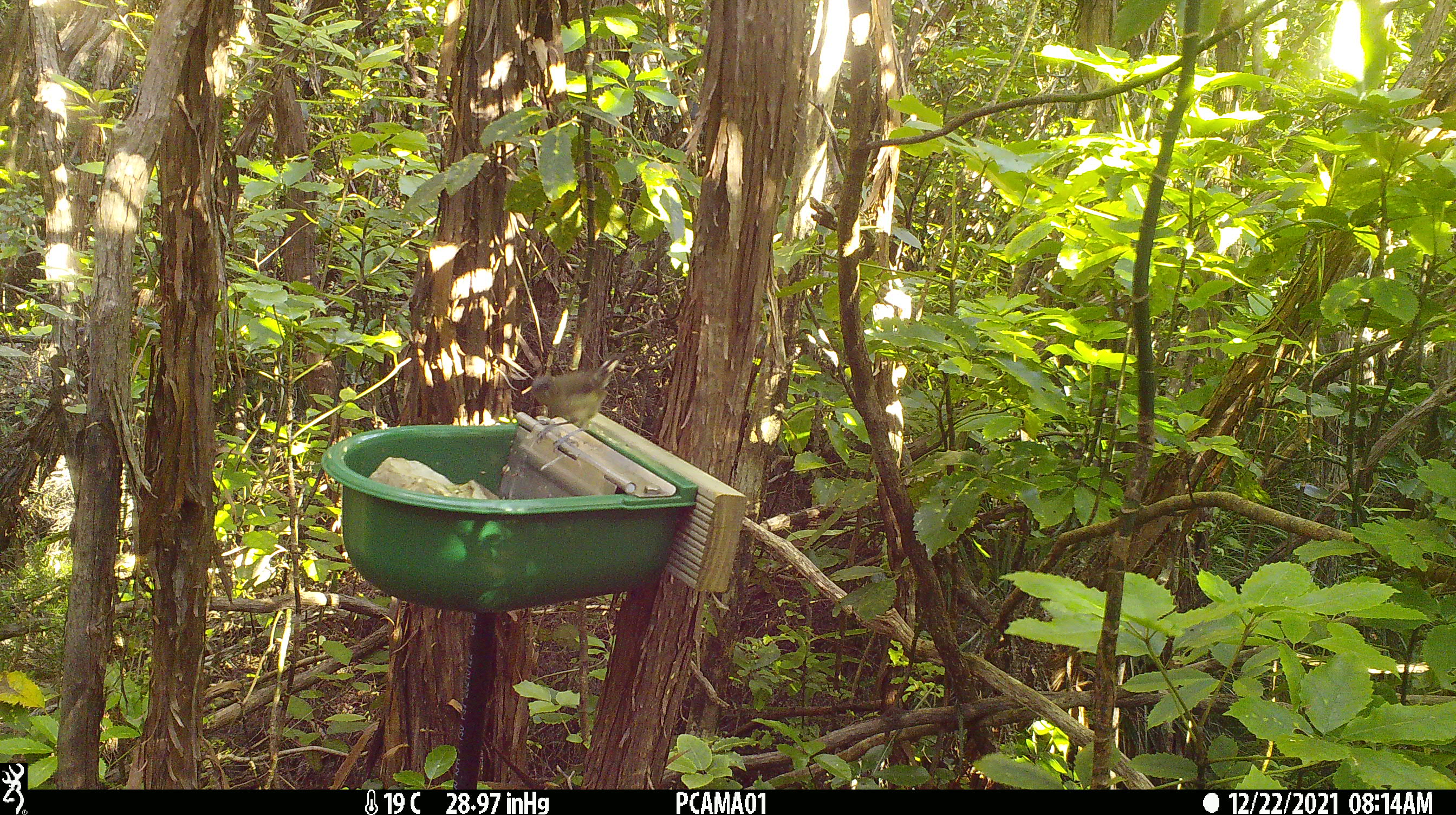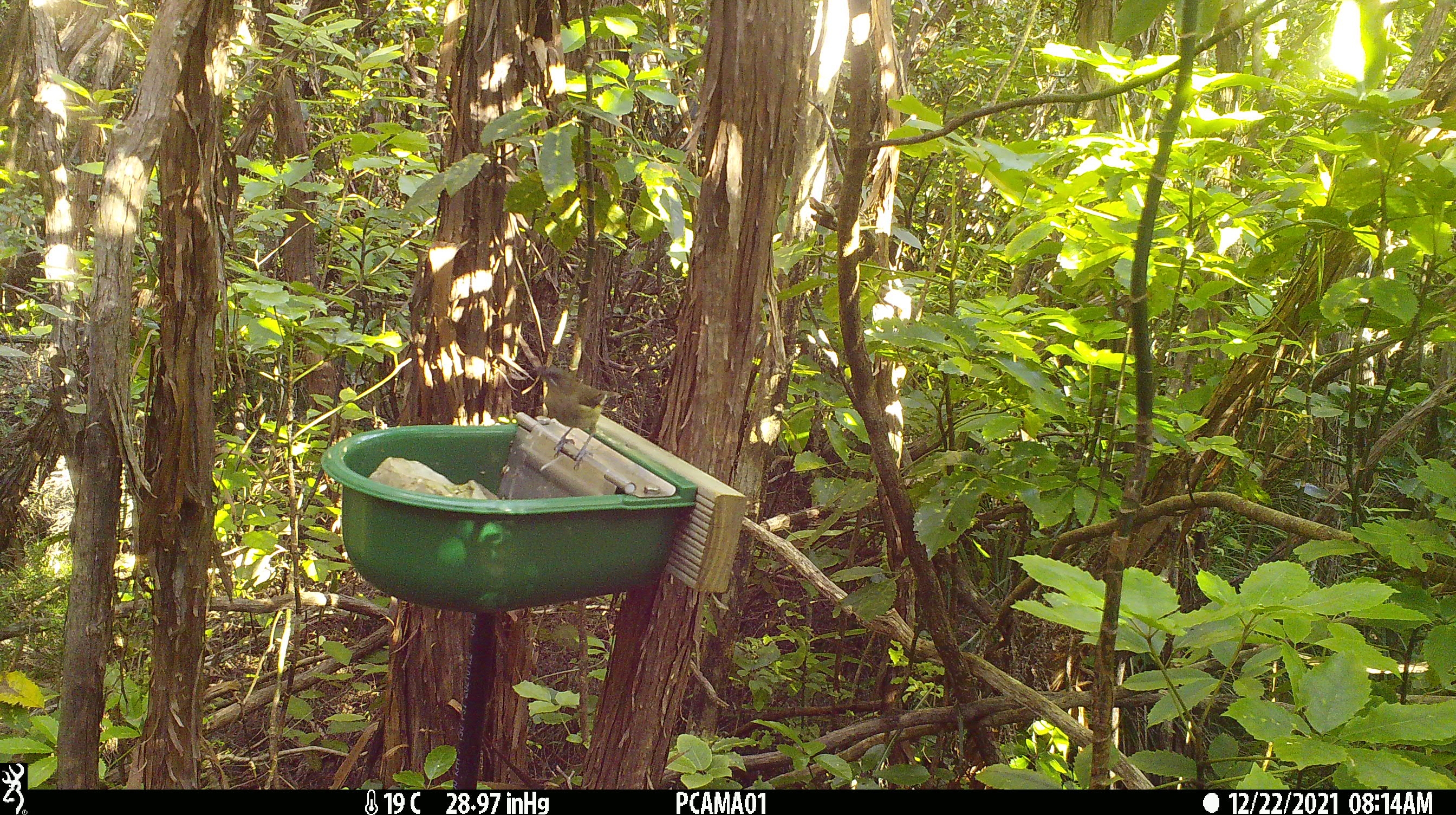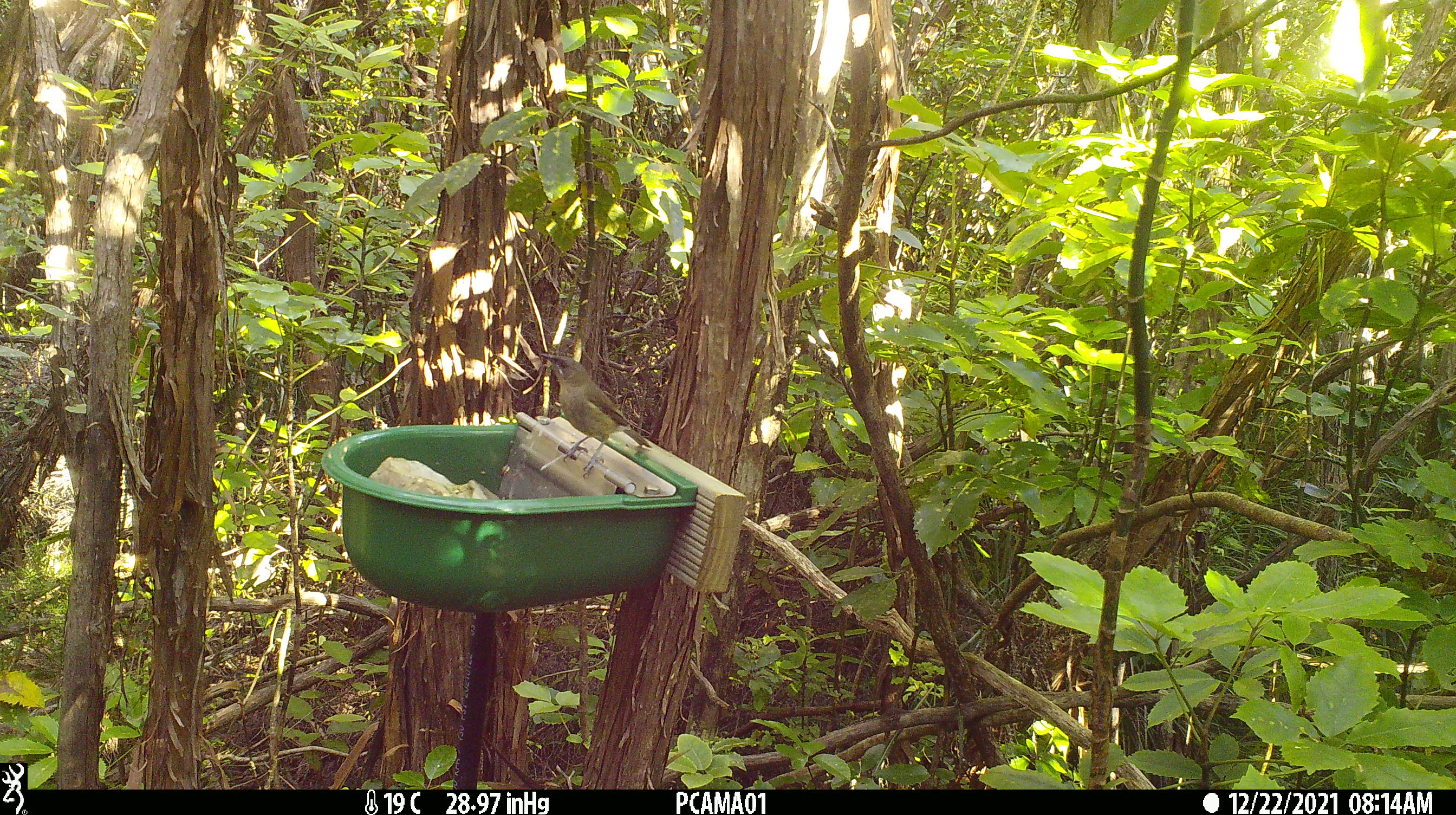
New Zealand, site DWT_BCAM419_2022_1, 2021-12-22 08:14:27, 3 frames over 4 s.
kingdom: Animalia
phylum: Chordata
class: Aves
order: Passeriformes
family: Meliphagidae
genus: Anthornis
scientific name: Anthornis melanura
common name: new zealand bellbird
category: bellbird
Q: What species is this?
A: Bellbird (new zealand bellbird) (Anthornis melanura).